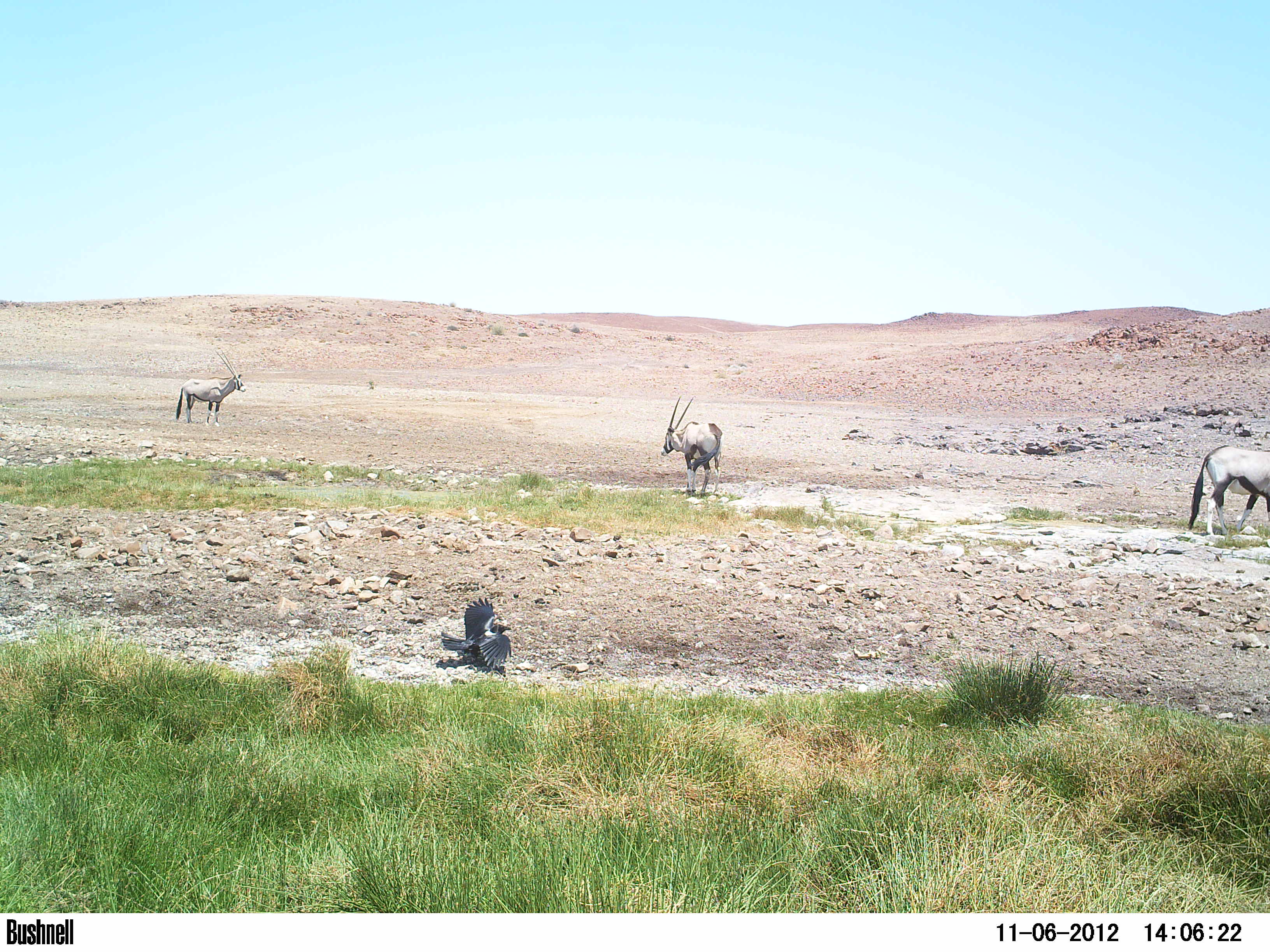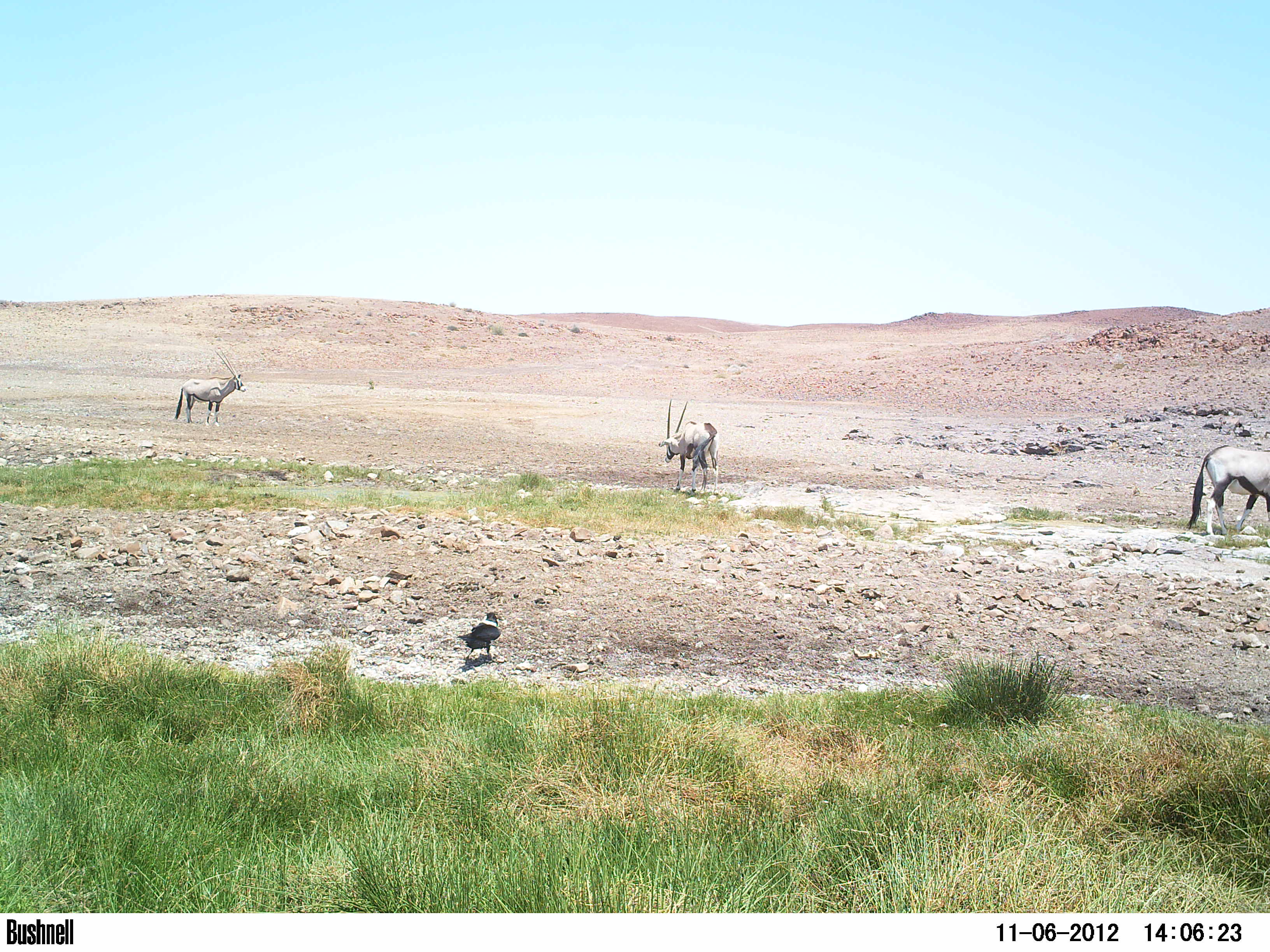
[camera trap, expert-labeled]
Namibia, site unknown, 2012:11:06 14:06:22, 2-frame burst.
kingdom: Animalia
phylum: Chordata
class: Mammalia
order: Artiodactyla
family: Bovidae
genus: Oryx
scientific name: Oryx gazella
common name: gemsbok